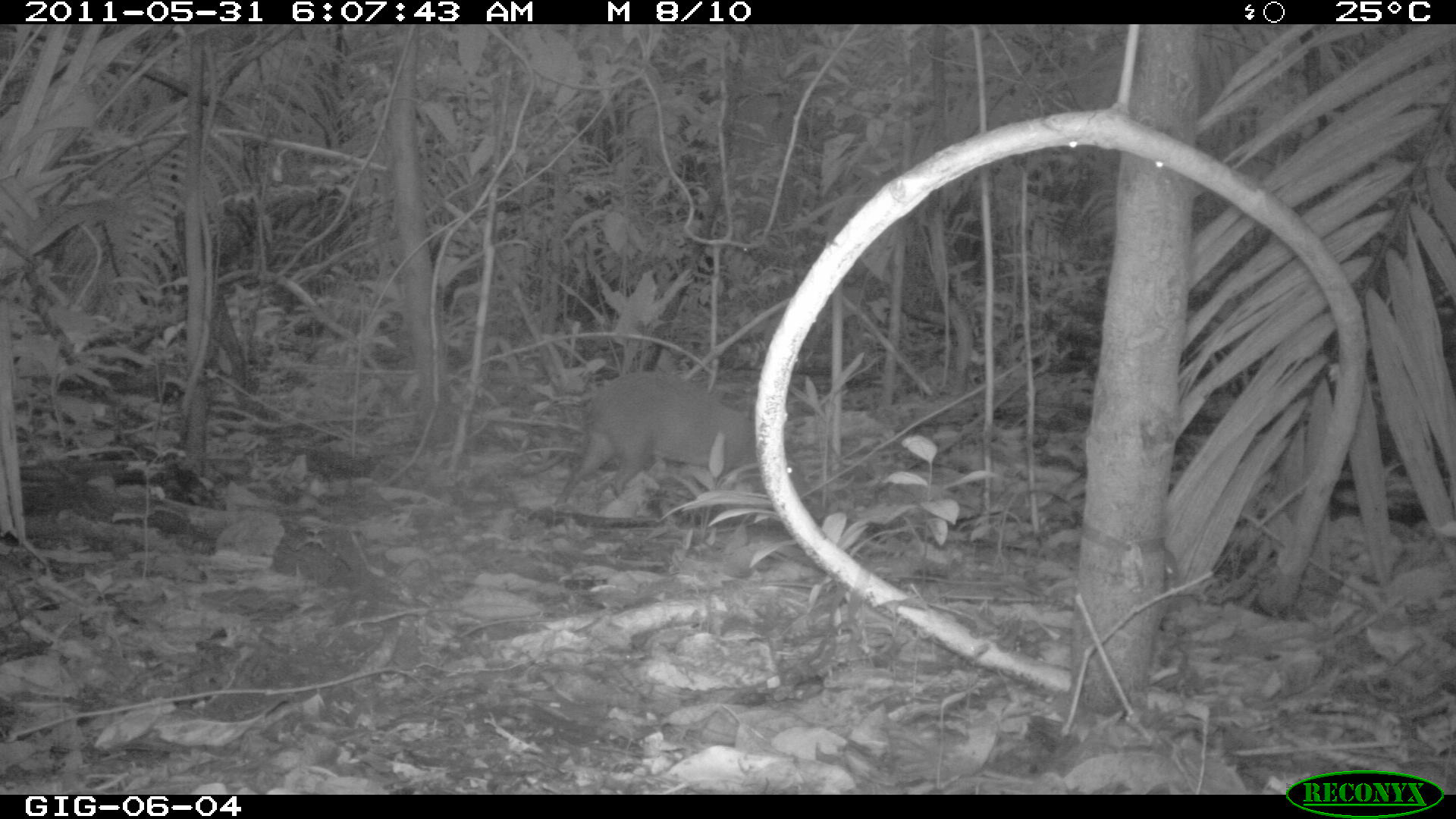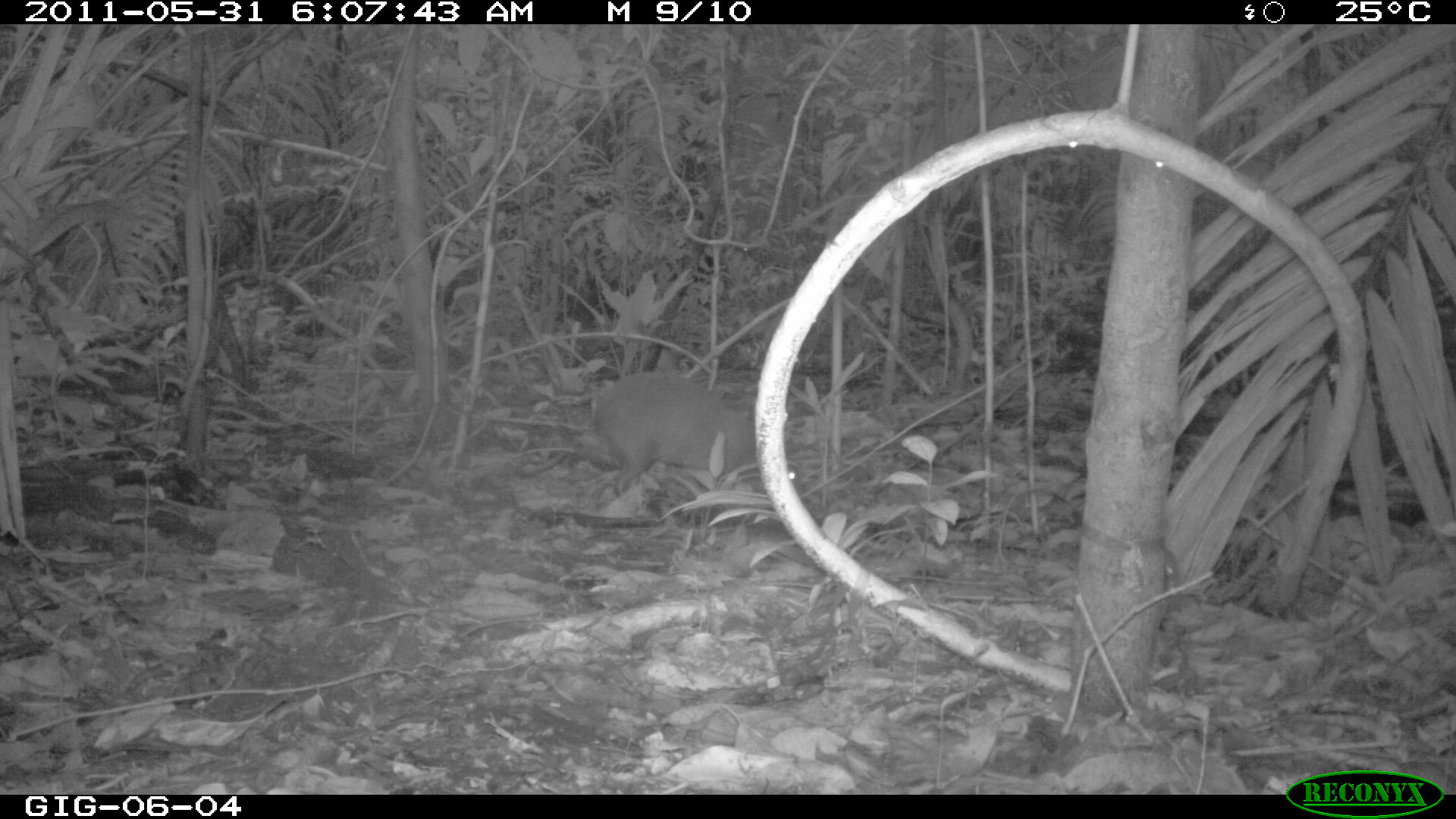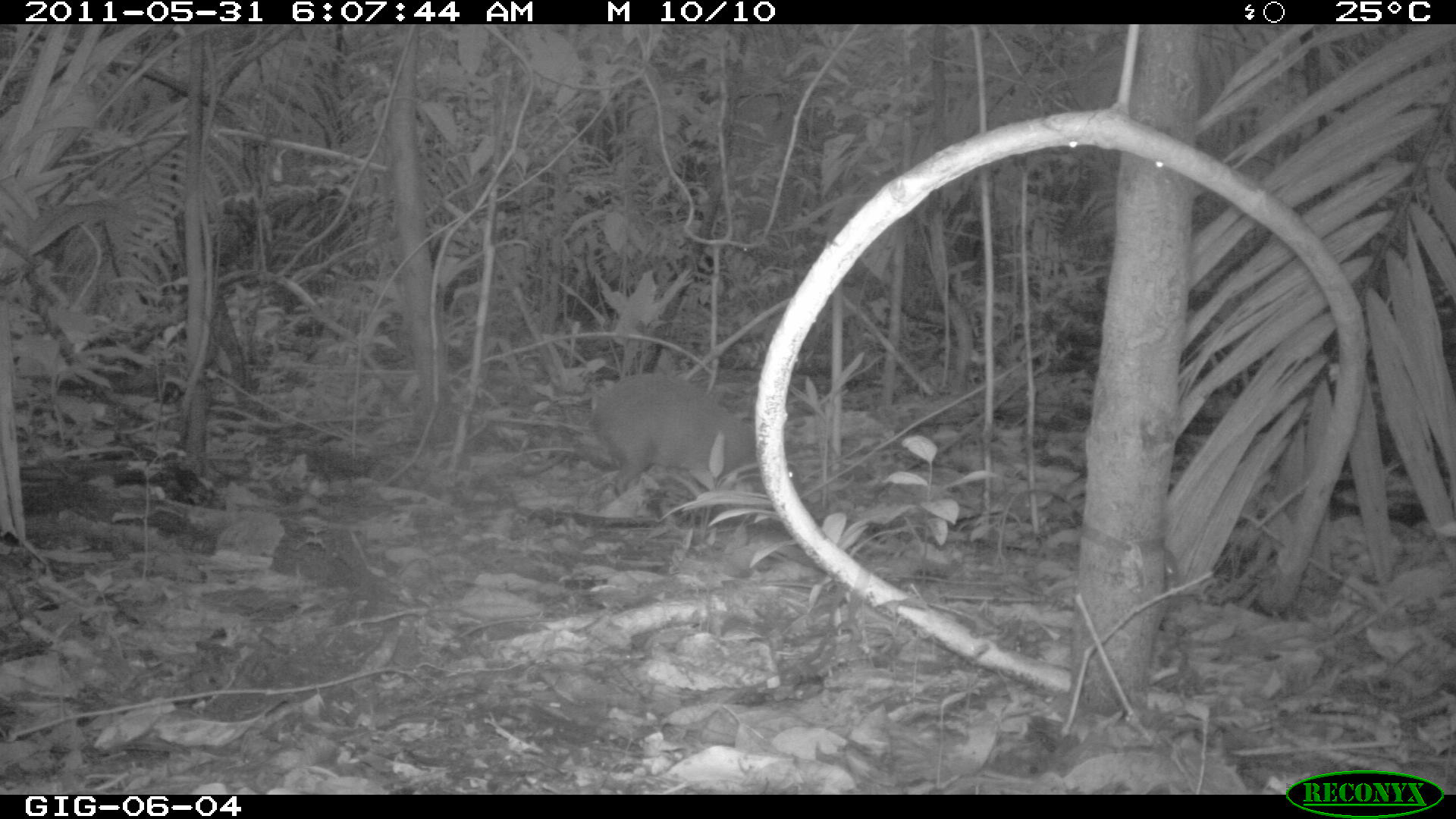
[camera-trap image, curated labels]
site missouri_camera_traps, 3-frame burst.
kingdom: Animalia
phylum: Chordata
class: Mammalia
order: Rodentia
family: Dasyproctidae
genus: Dasyprocta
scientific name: Dasyprocta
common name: agouti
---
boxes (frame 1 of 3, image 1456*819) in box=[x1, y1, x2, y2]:
agouti: box=[556, 367, 800, 520]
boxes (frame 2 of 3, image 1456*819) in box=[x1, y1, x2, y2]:
agouti: box=[584, 366, 804, 501]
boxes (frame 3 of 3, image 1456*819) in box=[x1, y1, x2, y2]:
agouti: box=[582, 369, 770, 503]